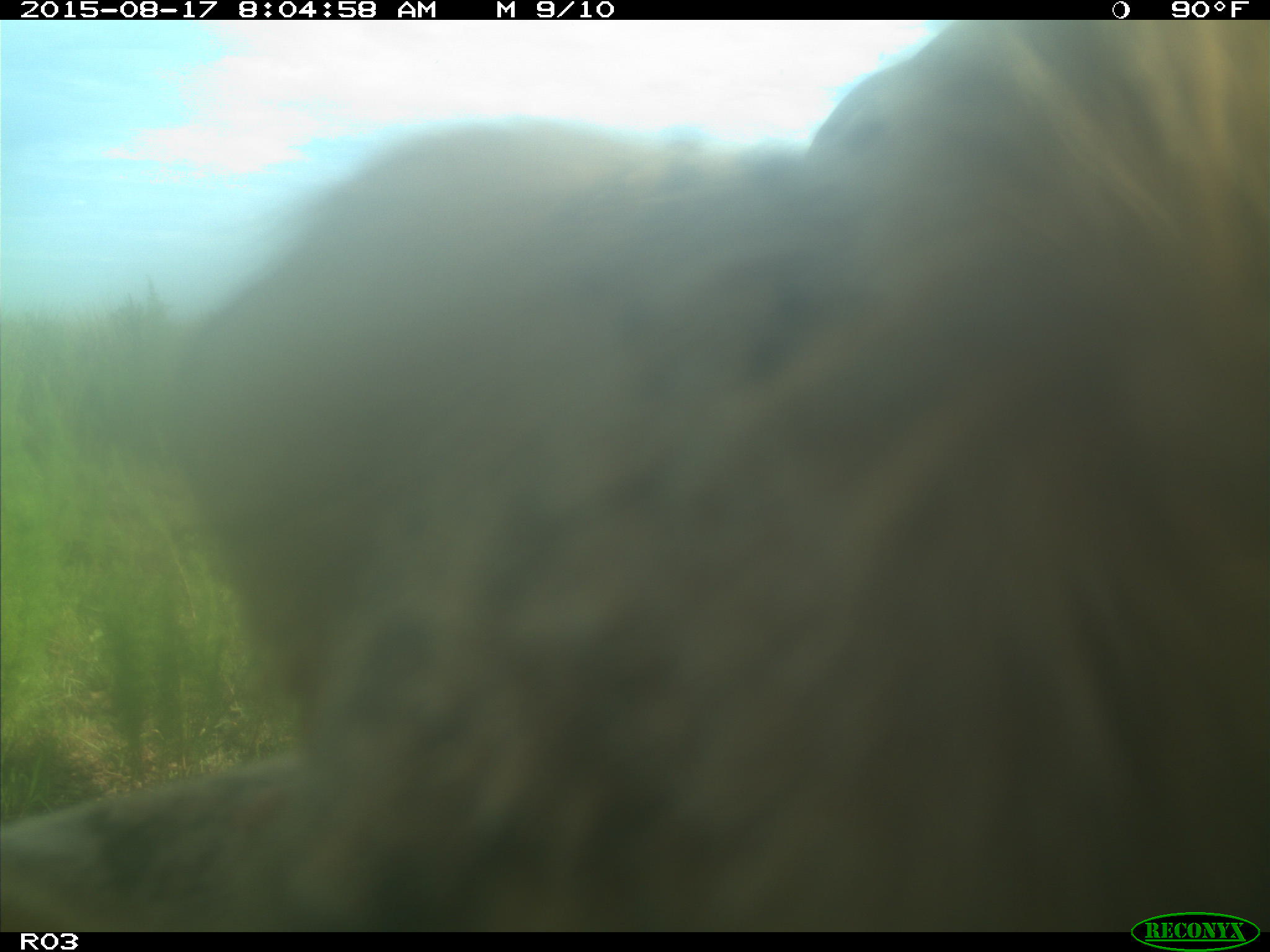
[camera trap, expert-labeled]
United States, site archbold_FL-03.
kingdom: Animalia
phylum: Chordata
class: Mammalia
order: Artiodactyla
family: Bovidae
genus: Bos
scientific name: Bos taurus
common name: domestic cow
Bos taurus (domestic cow).